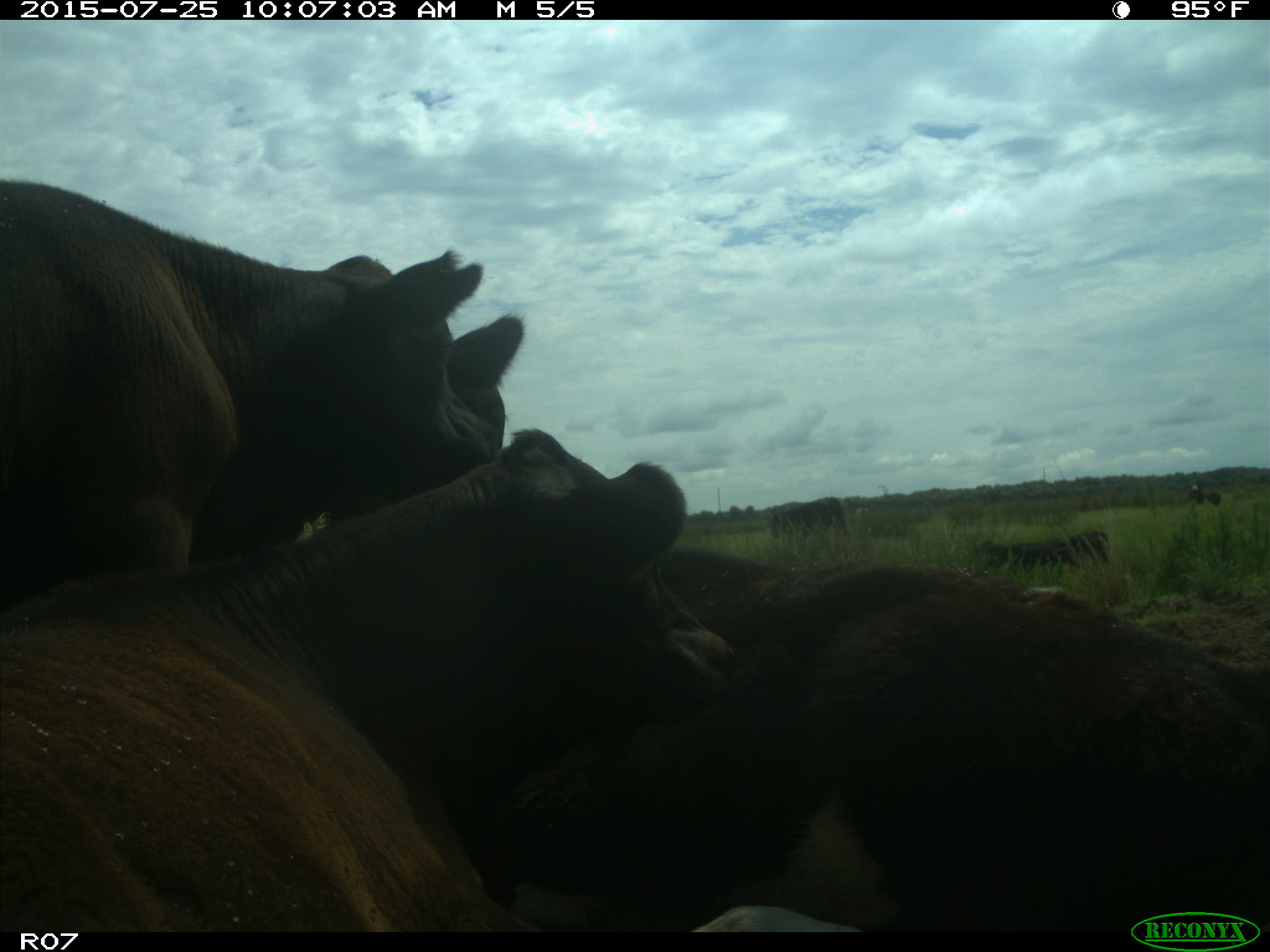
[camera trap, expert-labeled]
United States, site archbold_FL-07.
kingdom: Animalia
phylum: Chordata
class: Mammalia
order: Artiodactyla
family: Bovidae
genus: Bos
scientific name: Bos taurus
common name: domestic cow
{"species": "Bos taurus (domestic cow)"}